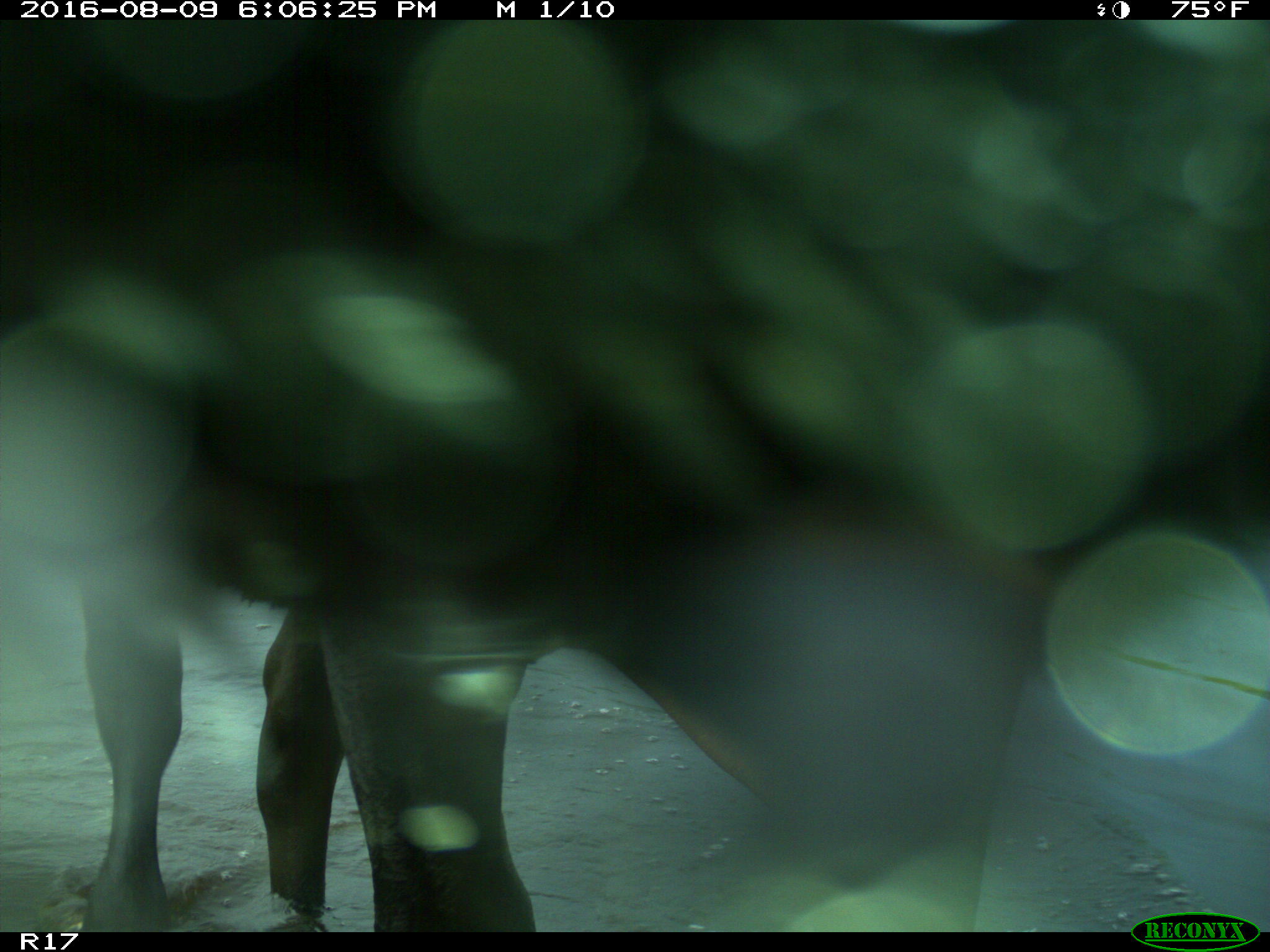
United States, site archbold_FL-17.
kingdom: Animalia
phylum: Chordata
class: Mammalia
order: Artiodactyla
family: Bovidae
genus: Bos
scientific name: Bos taurus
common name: domestic cow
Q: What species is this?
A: Bos taurus (domestic cow).